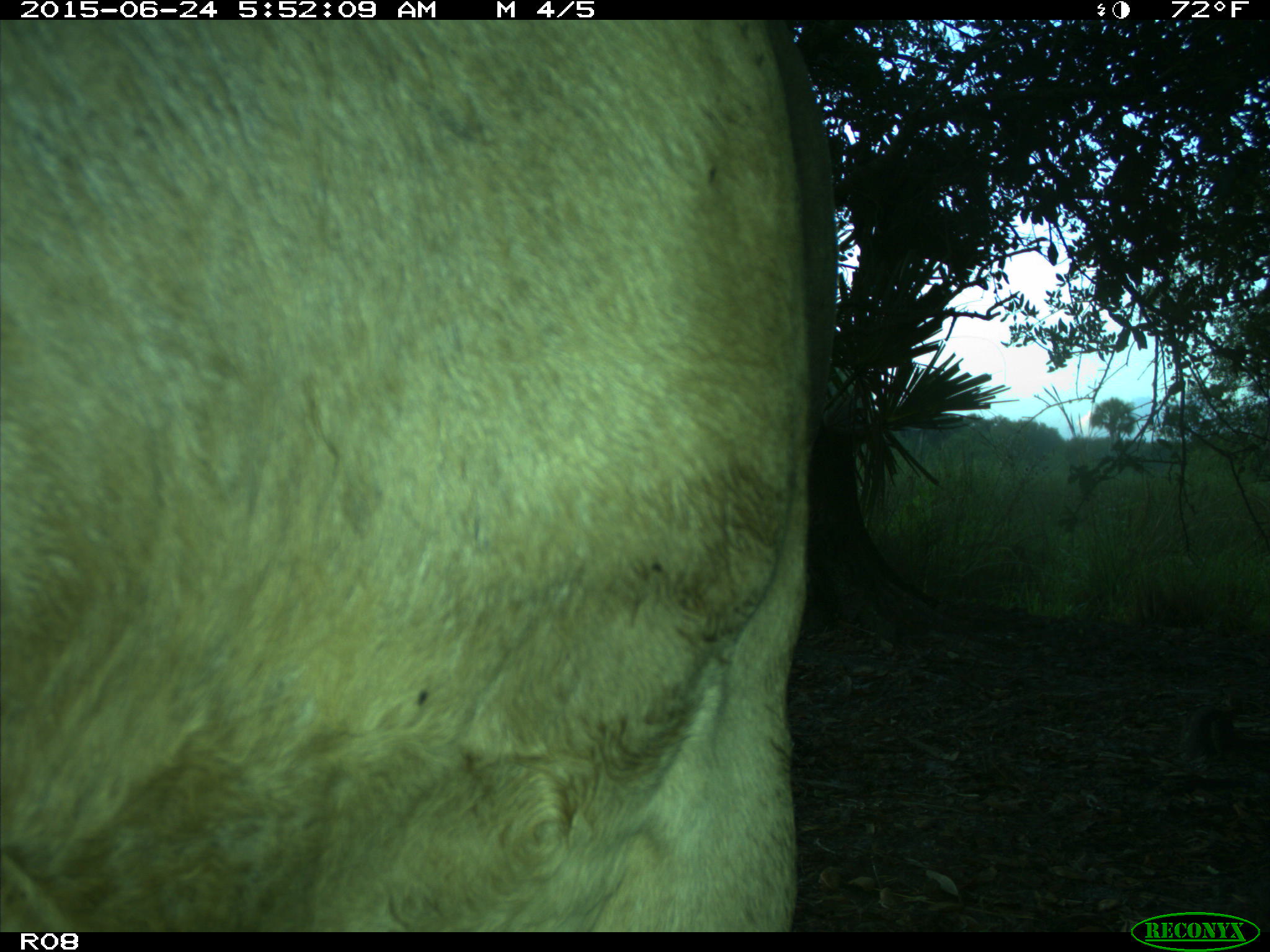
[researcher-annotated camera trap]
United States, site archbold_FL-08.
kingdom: Animalia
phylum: Chordata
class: Mammalia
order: Artiodactyla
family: Bovidae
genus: Bos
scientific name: Bos taurus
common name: domestic cow